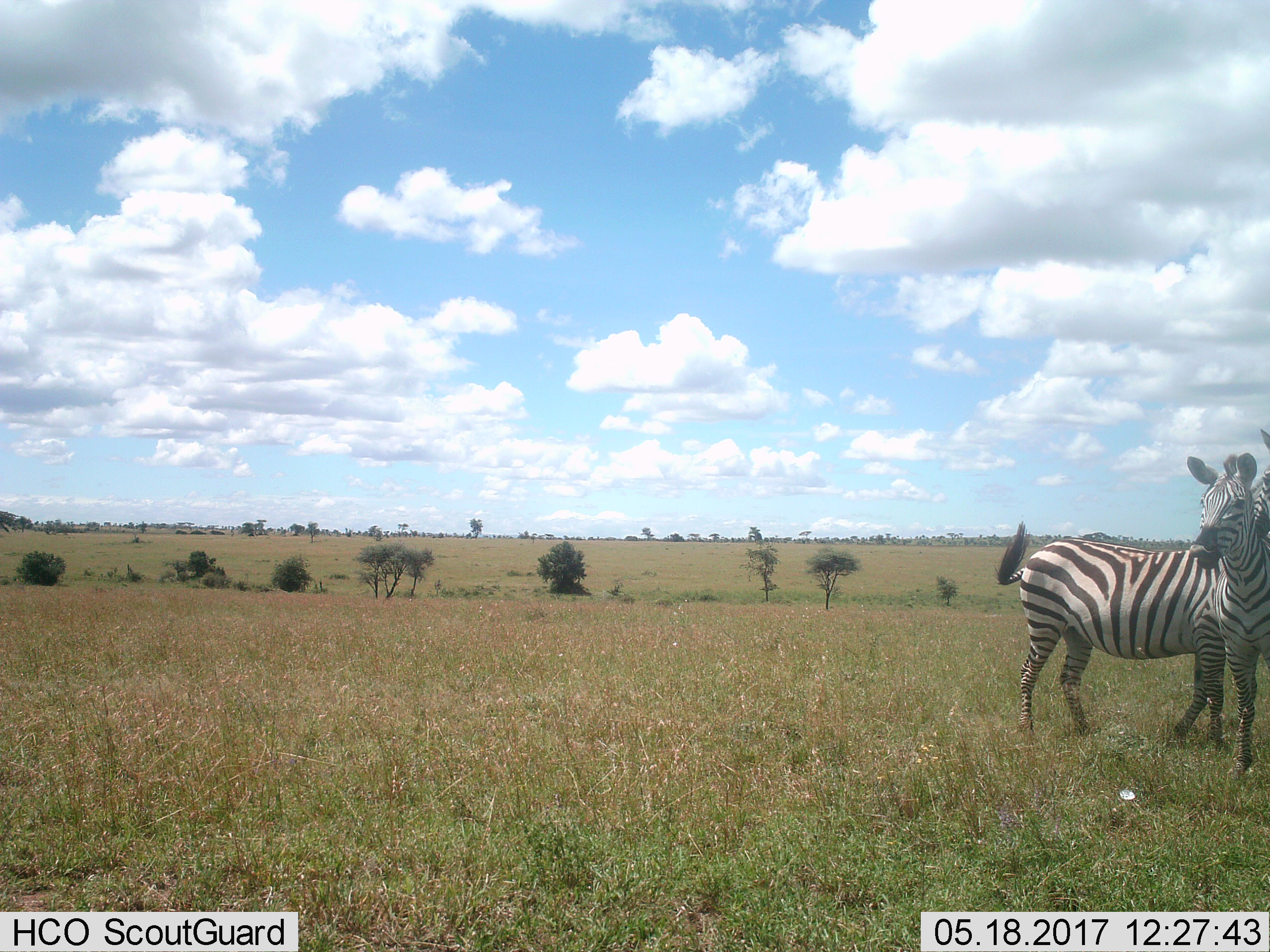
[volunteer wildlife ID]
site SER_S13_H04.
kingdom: Animalia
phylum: Chordata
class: Mammalia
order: Perissodactyla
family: Equidae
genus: Equus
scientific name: Equus quagga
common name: plains zebra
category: zebraplains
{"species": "zebraplains (plains zebra) (Equus quagga)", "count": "2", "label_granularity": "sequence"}